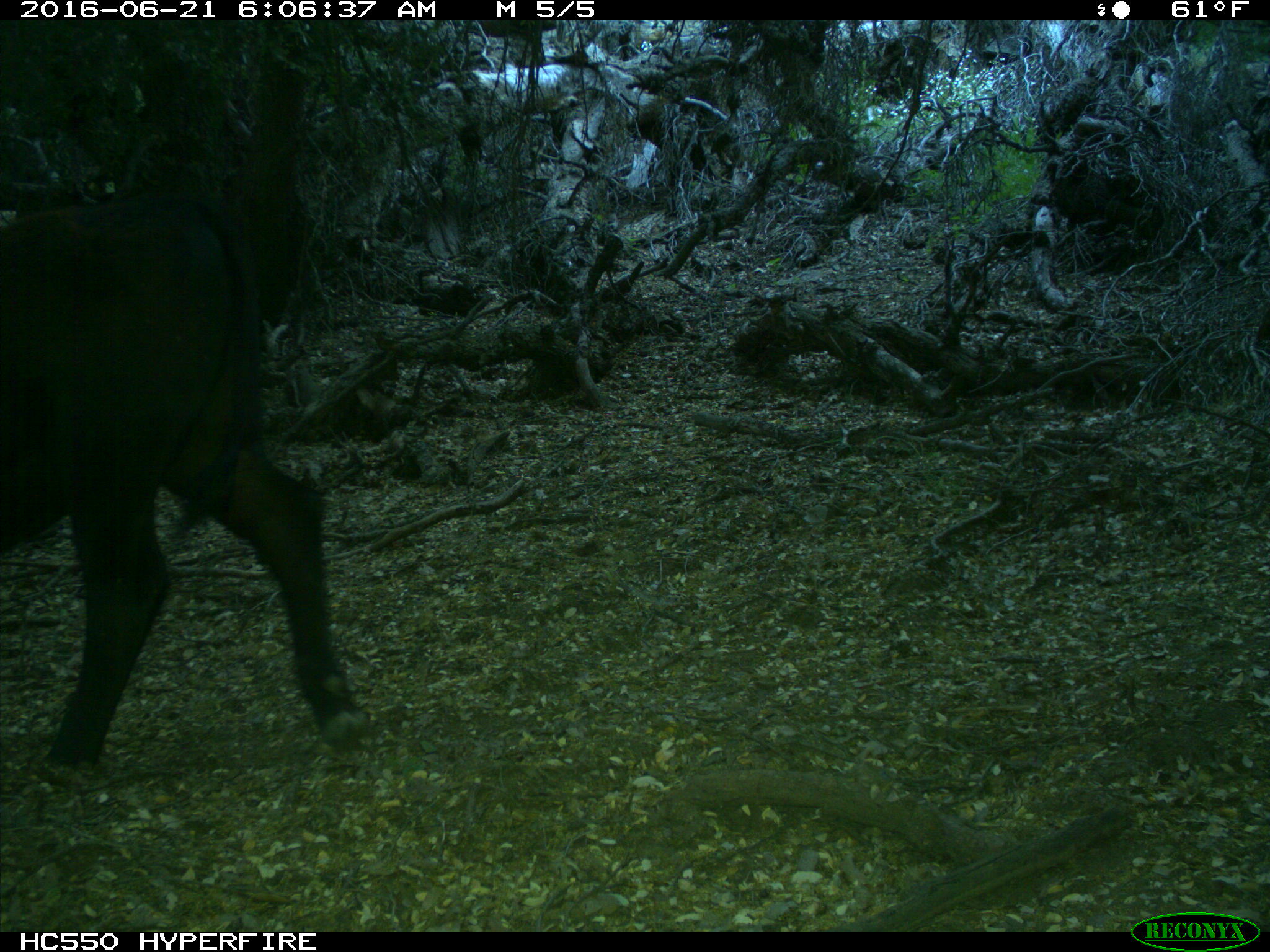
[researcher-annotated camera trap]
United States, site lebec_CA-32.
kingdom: Animalia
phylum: Chordata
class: Mammalia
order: Artiodactyla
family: Bovidae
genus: Bos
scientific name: Bos taurus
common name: domestic cow